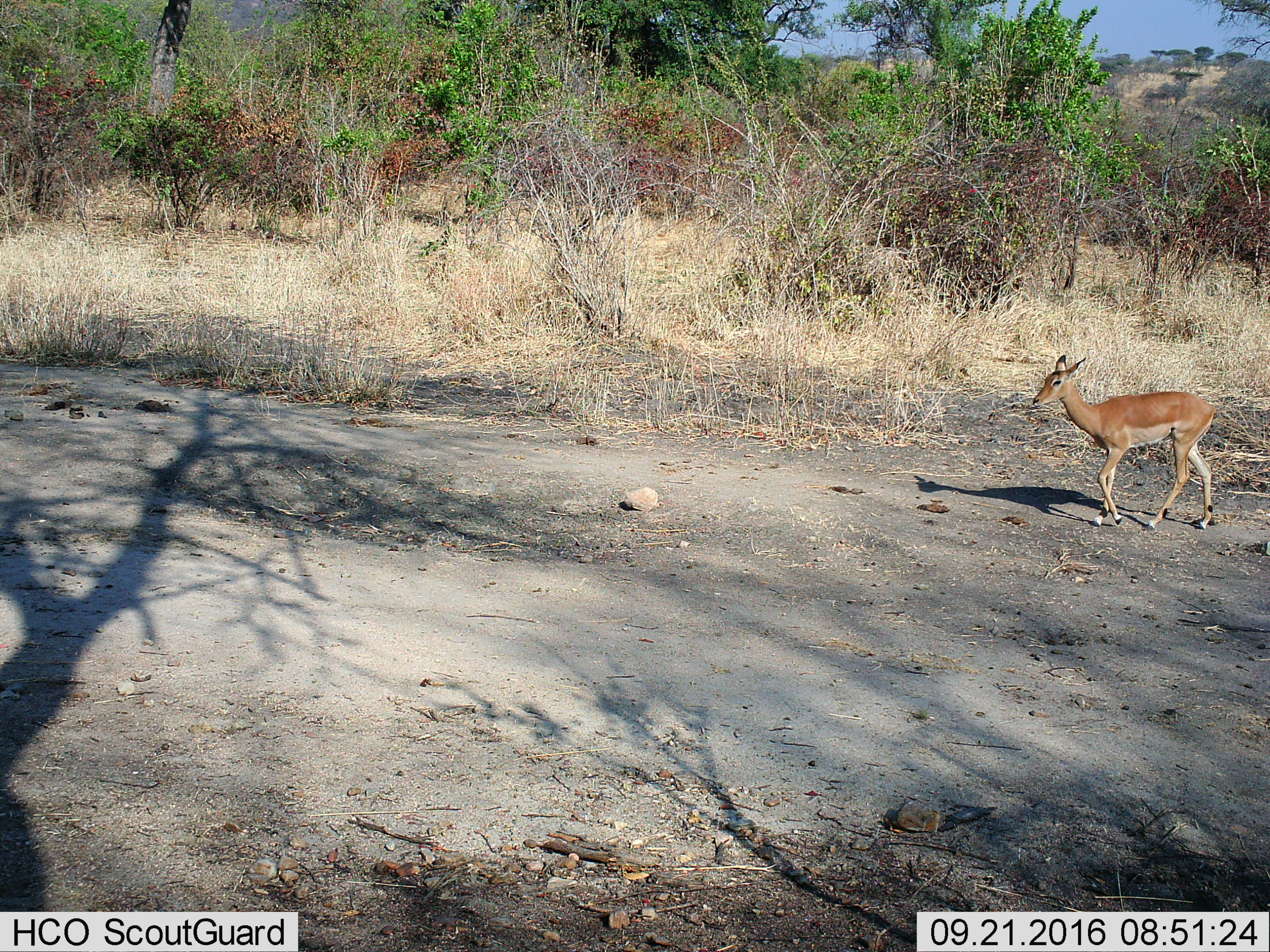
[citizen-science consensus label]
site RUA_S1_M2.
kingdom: Animalia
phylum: Chordata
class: Mammalia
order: Artiodactyla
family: Bovidae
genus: Aepyceros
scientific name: Aepyceros melampus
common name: impala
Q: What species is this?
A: Impala (Aepyceros melampus).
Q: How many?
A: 1.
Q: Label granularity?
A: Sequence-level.